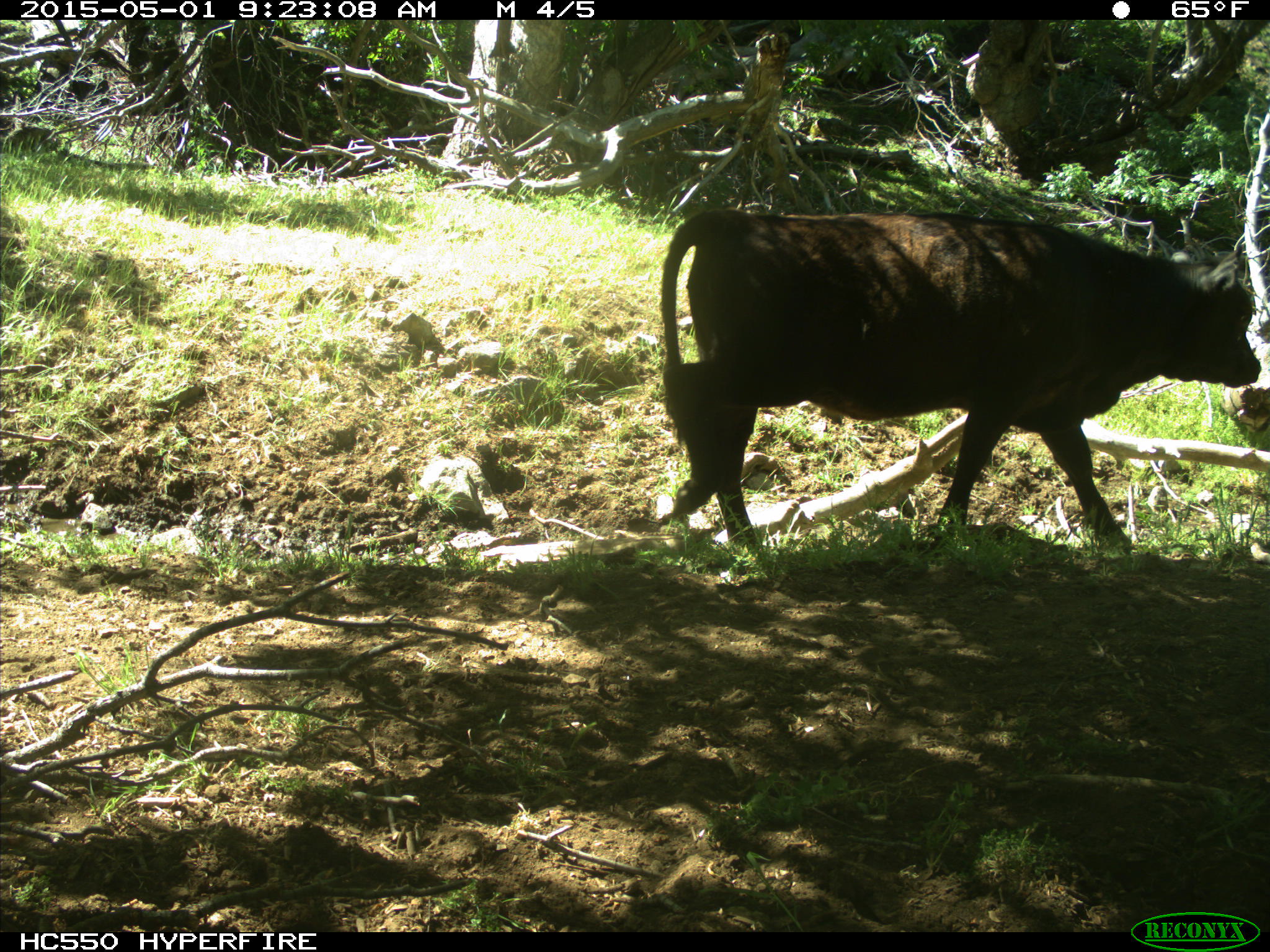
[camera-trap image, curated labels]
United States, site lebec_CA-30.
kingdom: Animalia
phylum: Chordata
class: Mammalia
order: Artiodactyla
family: Bovidae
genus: Bos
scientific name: Bos taurus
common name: domestic cow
Bos taurus (domestic cow).